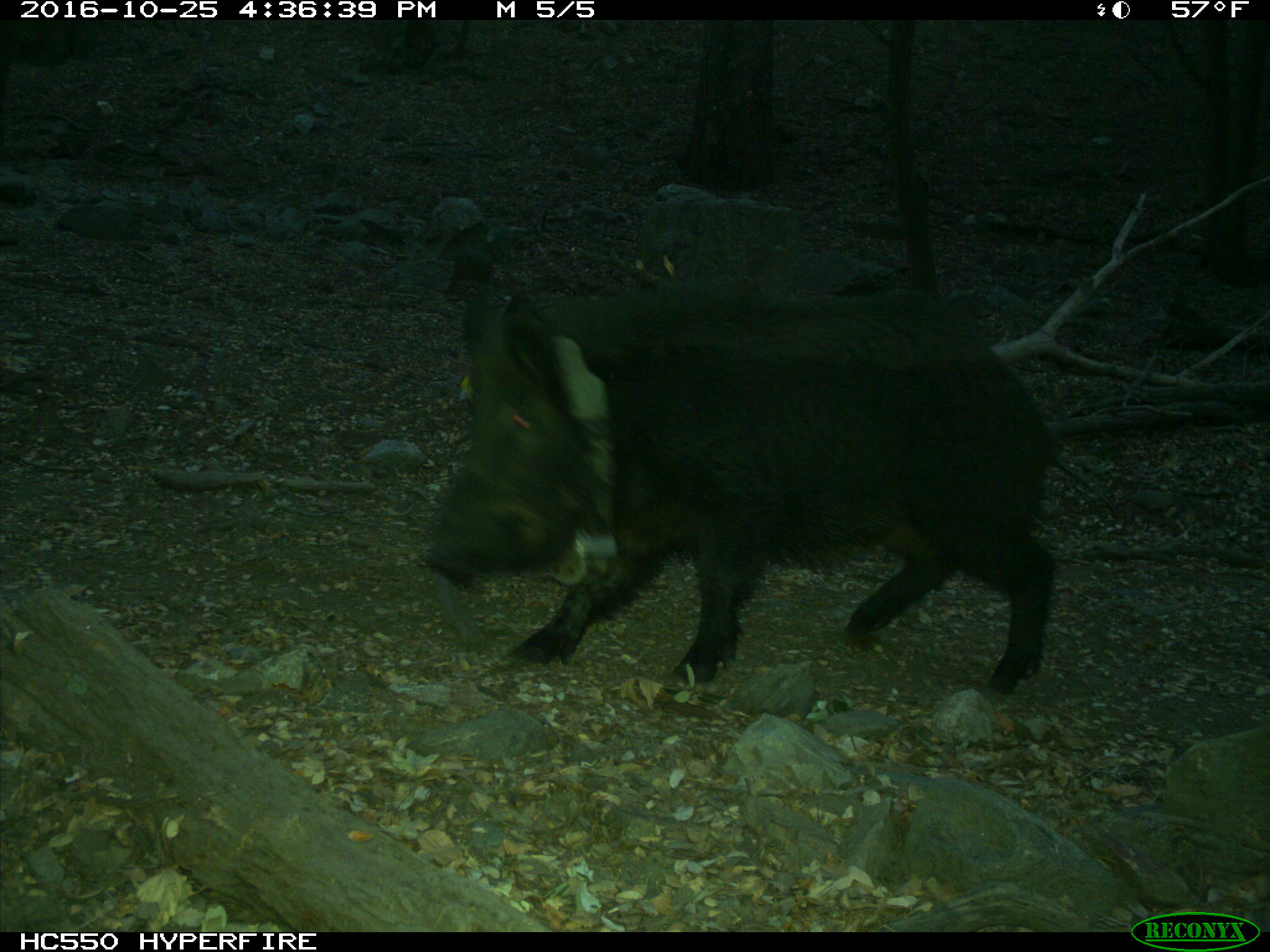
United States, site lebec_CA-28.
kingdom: Animalia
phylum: Chordata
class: Mammalia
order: Artiodactyla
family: Suidae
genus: Sus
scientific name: Sus scrofa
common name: wild boar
Sus scrofa (wild boar).